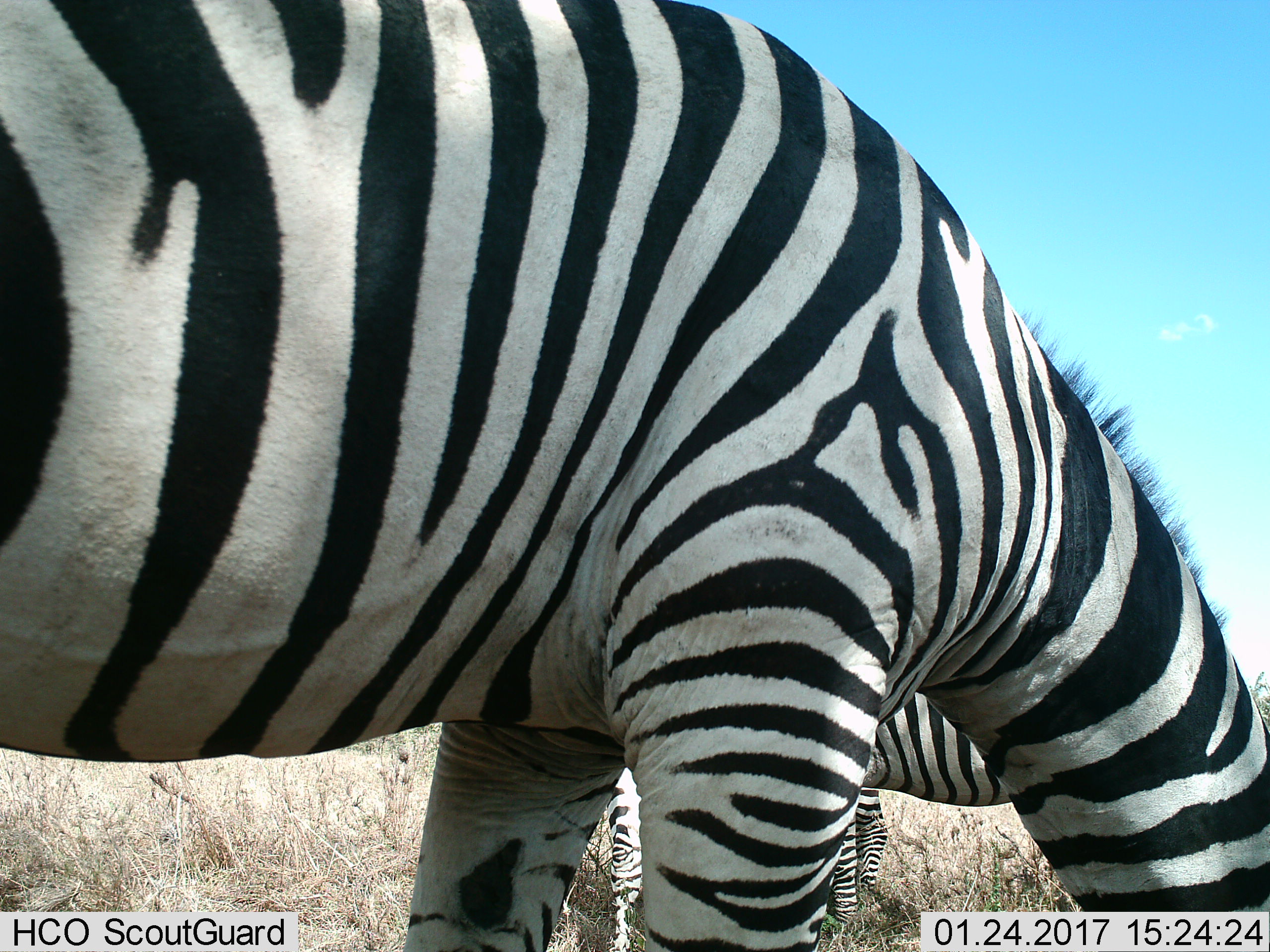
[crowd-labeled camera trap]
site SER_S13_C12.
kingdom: Animalia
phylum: Chordata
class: Mammalia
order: Perissodactyla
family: Equidae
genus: Equus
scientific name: Equus quagga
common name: plains zebra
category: zebraplains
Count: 3.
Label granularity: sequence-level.